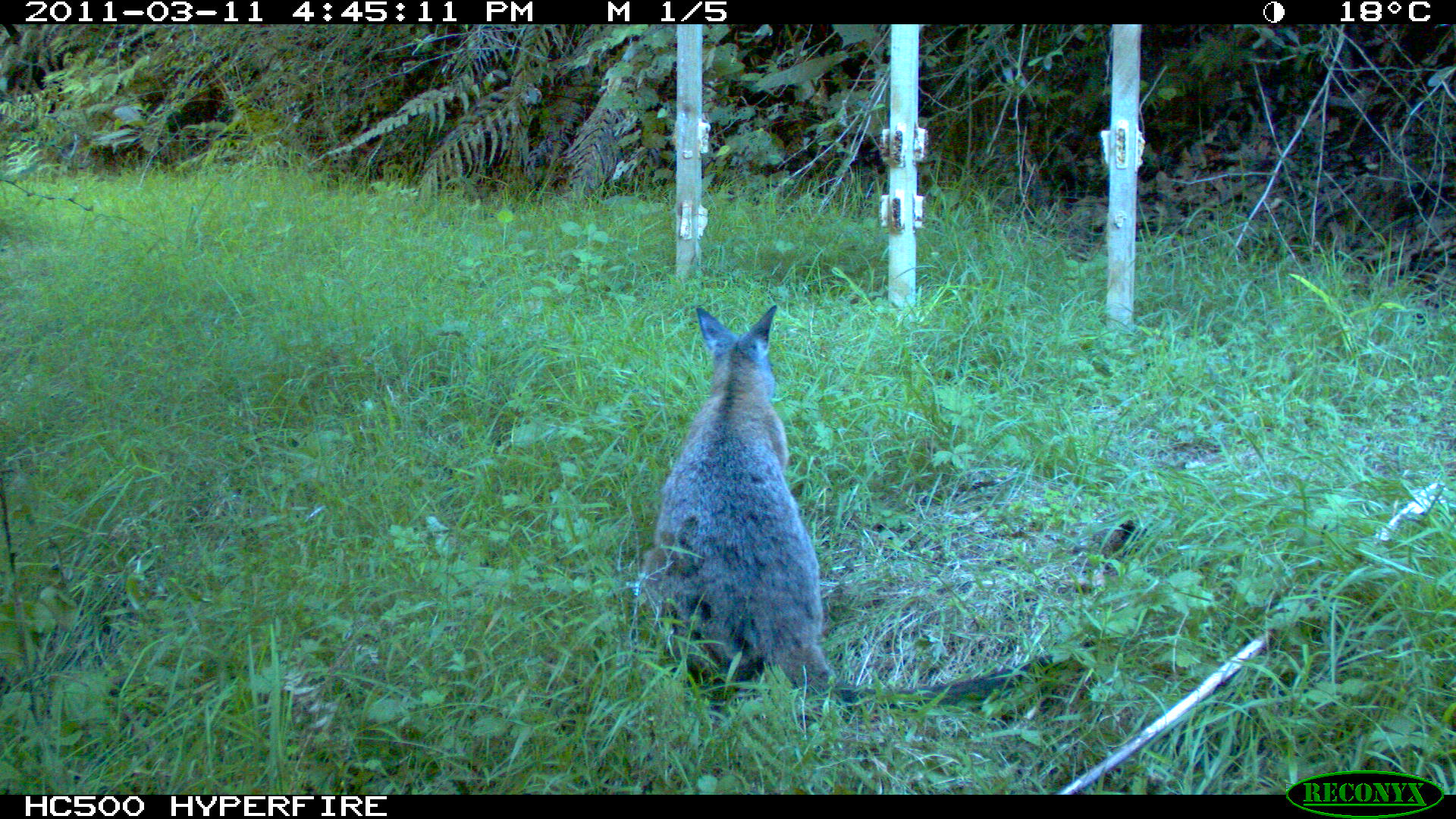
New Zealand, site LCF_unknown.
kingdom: Animalia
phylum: Chordata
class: Mammalia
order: Diprotodontia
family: Macropodidae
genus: Notamacropus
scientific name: Notamacropus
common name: wallaby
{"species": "wallaby (Notamacropus)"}